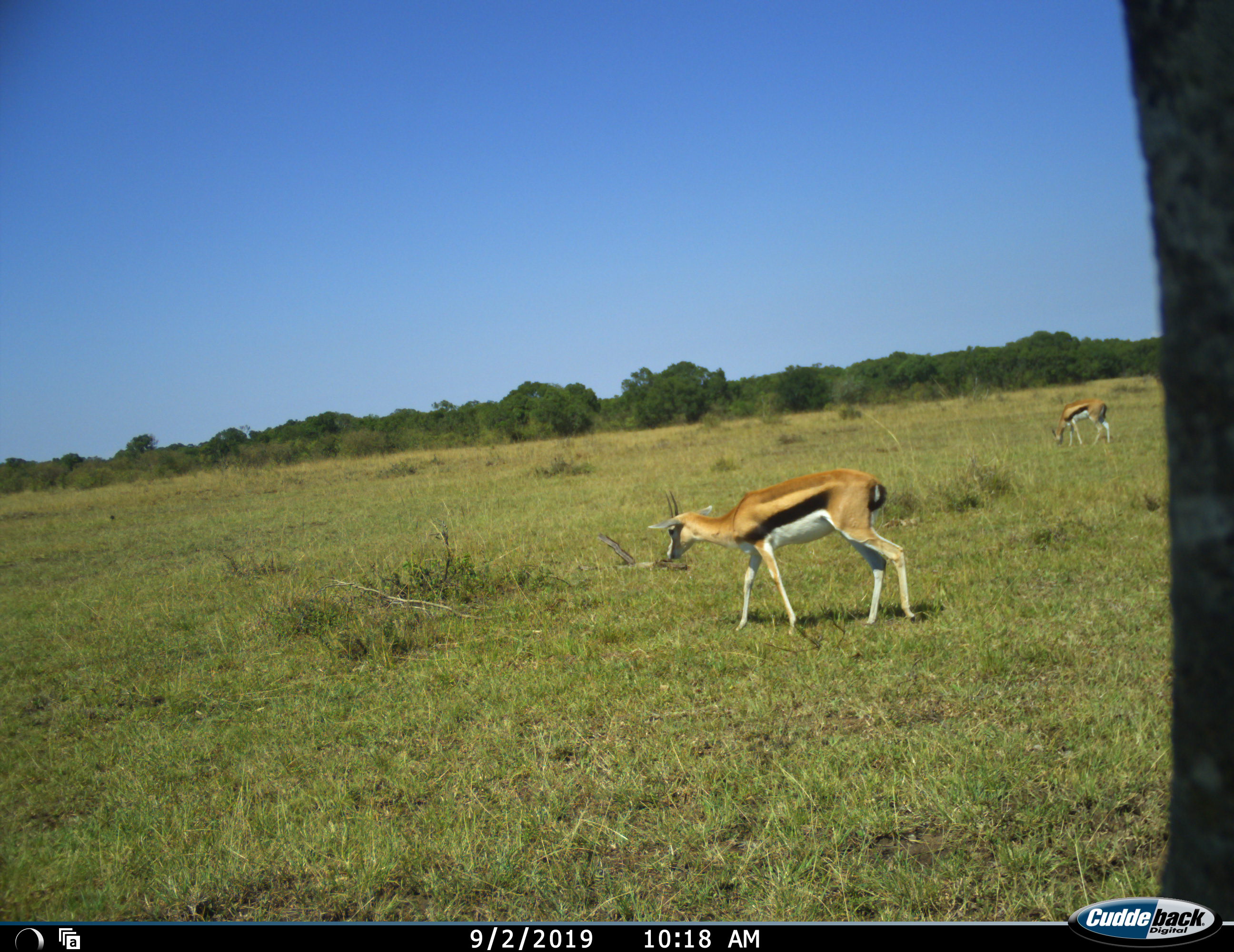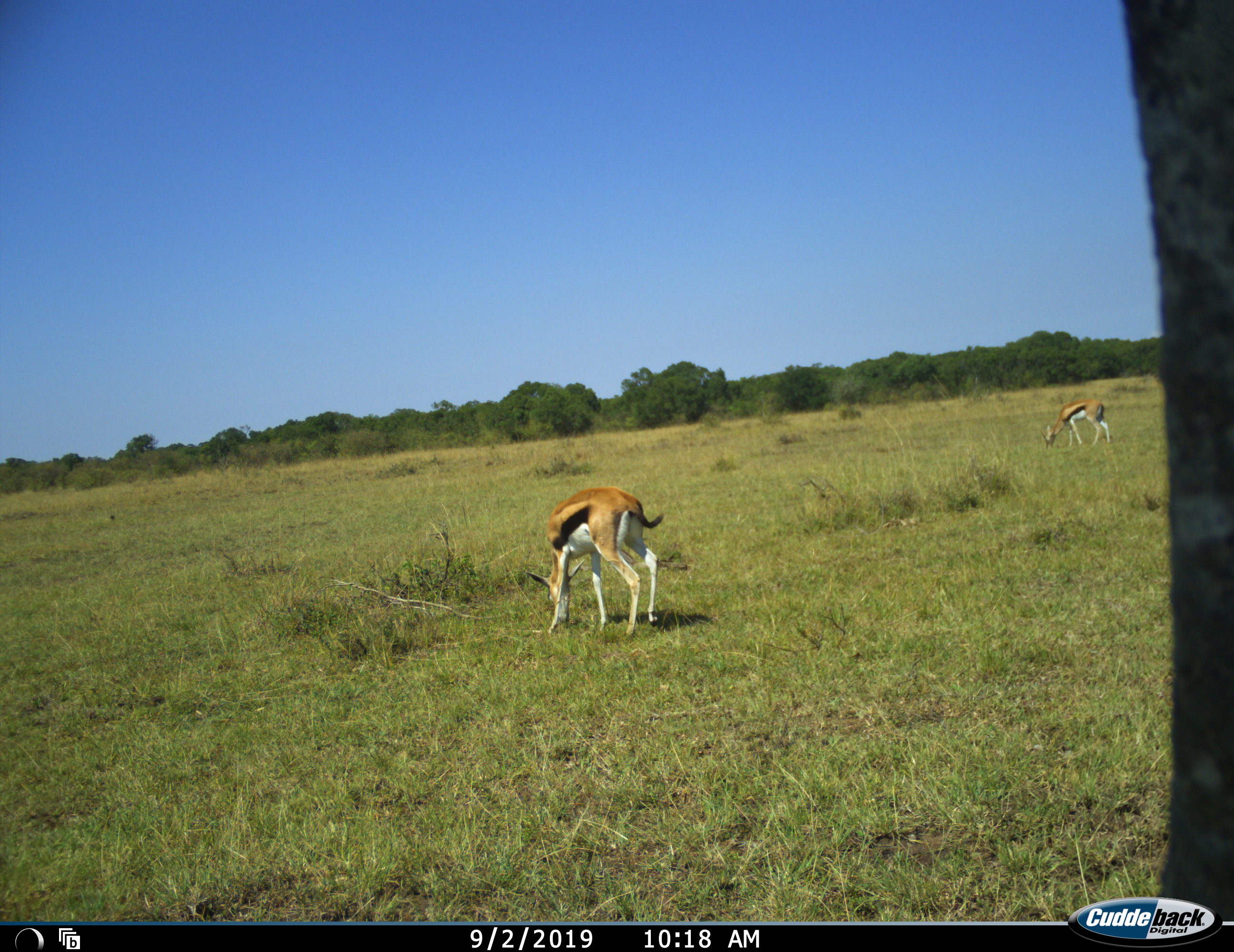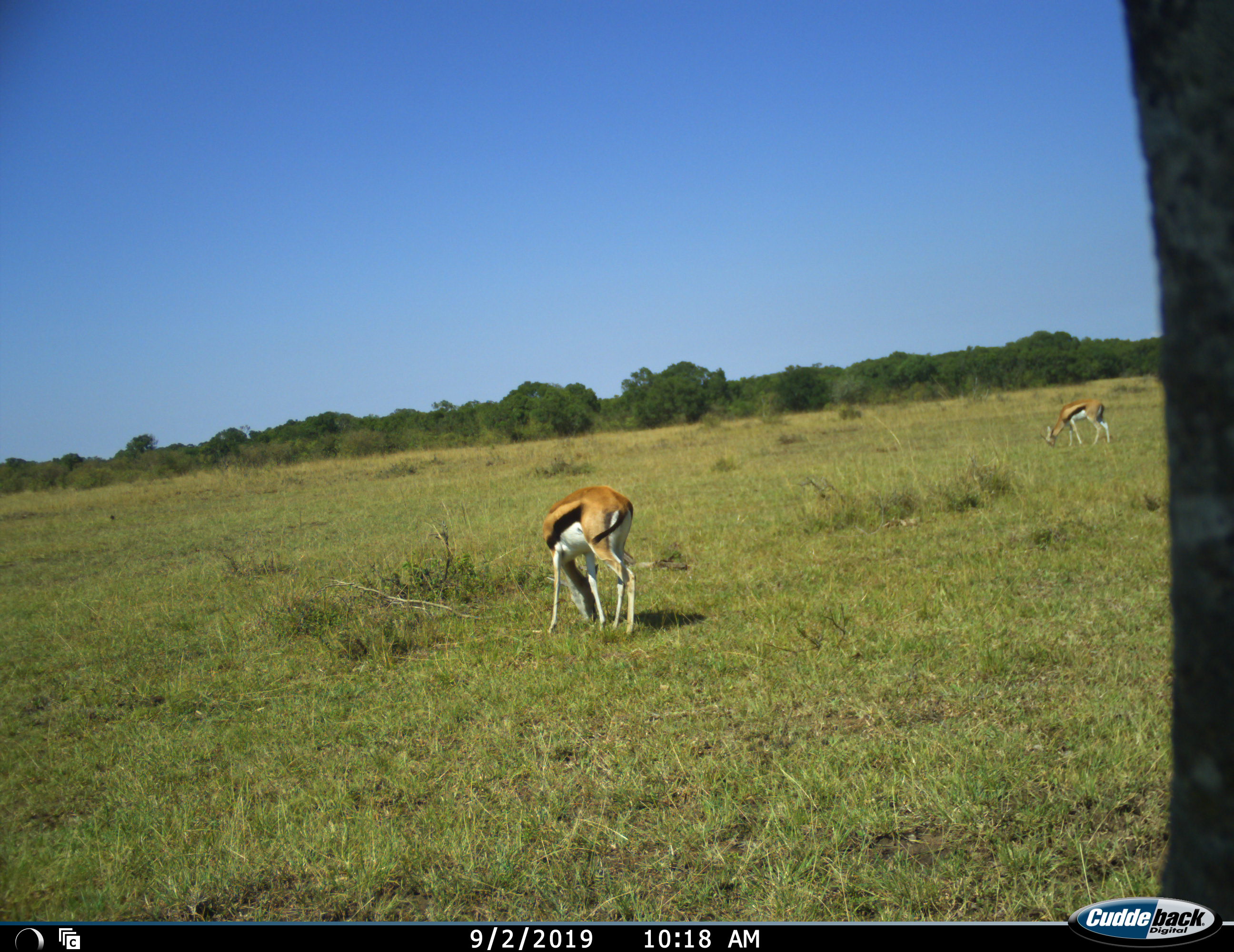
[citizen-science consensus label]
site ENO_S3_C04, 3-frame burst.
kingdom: Animalia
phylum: Chordata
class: Mammalia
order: Artiodactyla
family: Bovidae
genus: Eudorcas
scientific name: Eudorcas thomsonii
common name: thomson's gazelle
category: gazellethomsons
Gazellethomsons (thomson's gazelle) (Eudorcas thomsonii), count 2. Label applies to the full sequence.